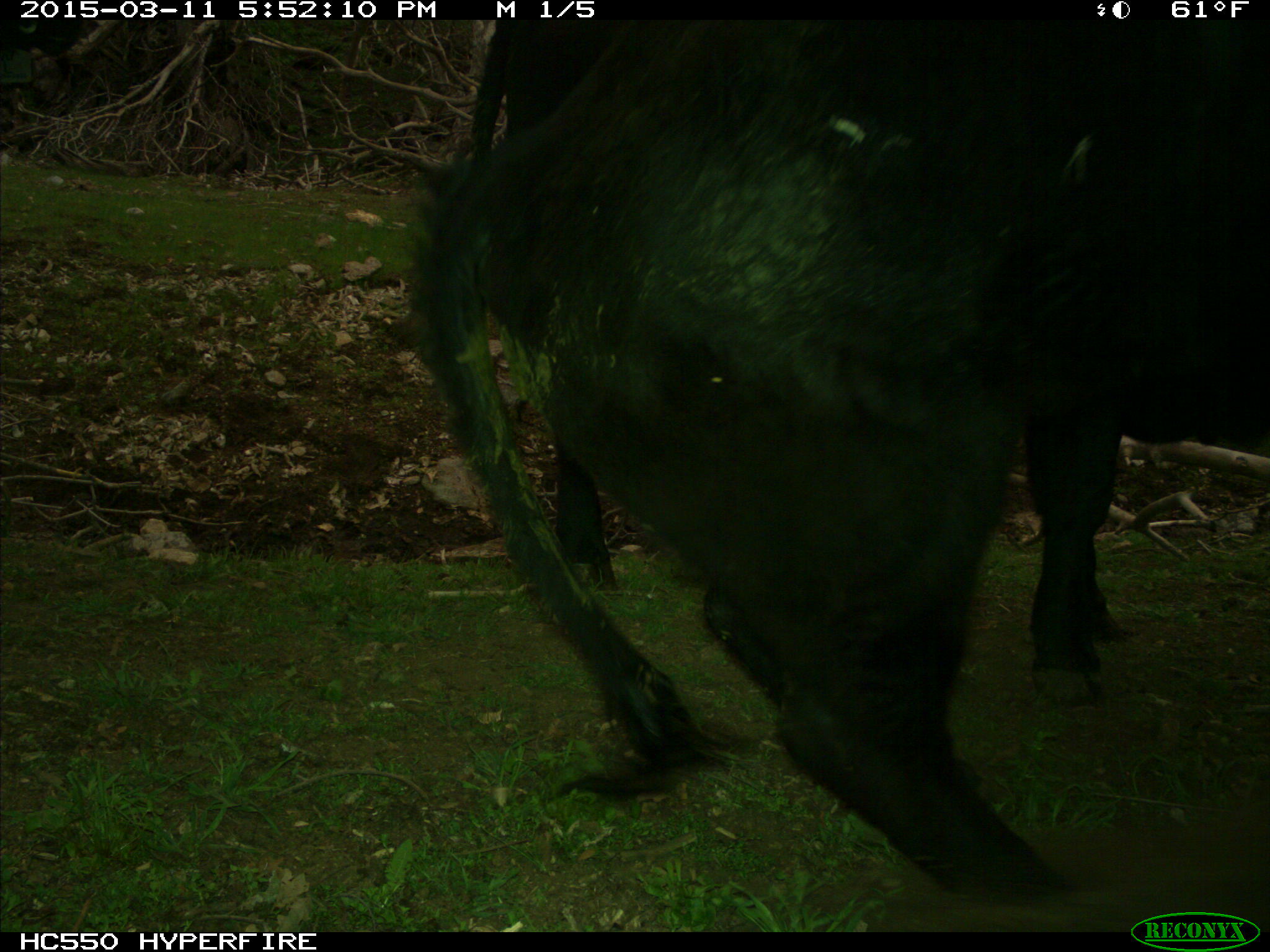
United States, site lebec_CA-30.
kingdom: Animalia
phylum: Chordata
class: Mammalia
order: Artiodactyla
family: Bovidae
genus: Bos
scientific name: Bos taurus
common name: domestic cow